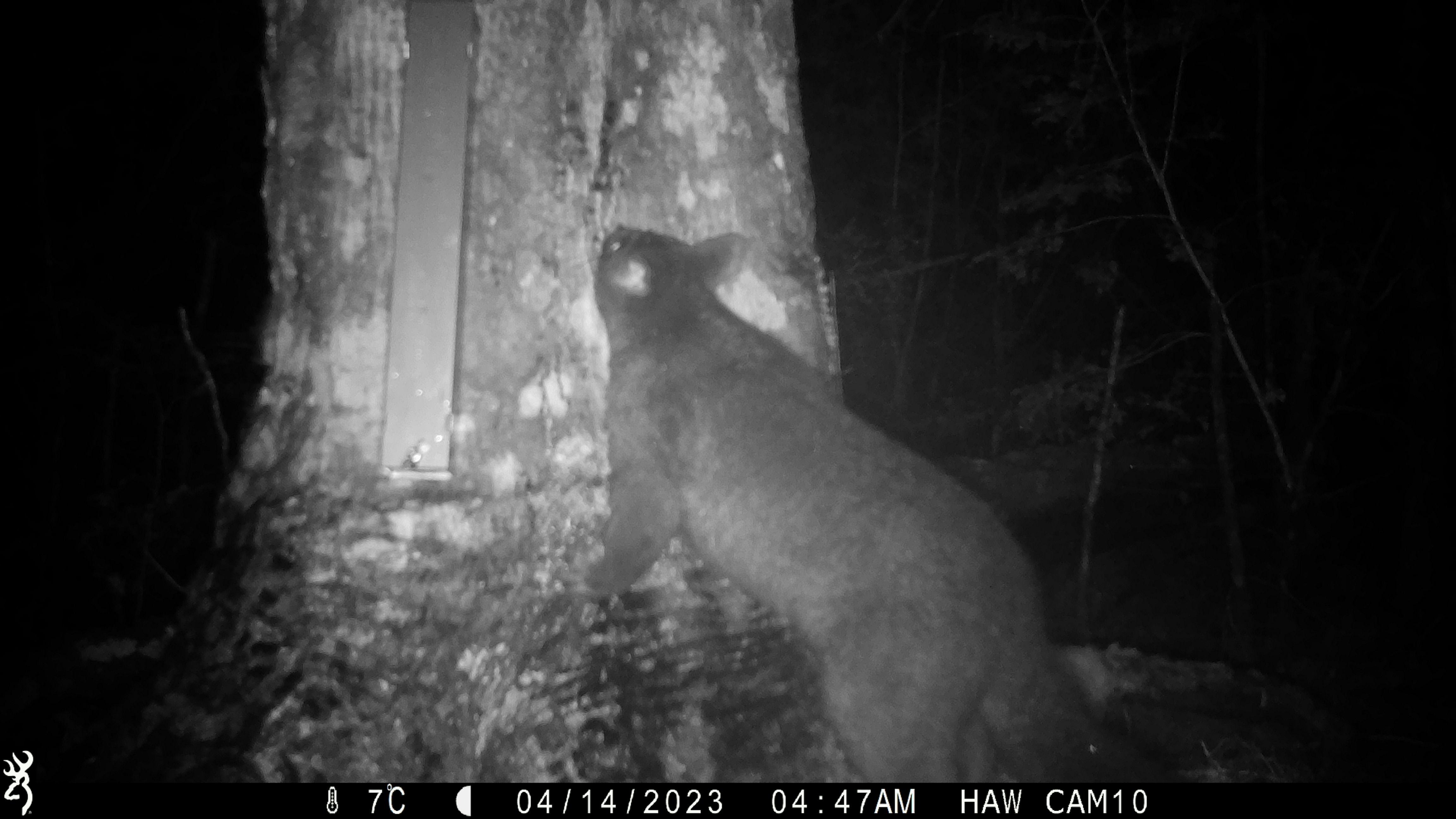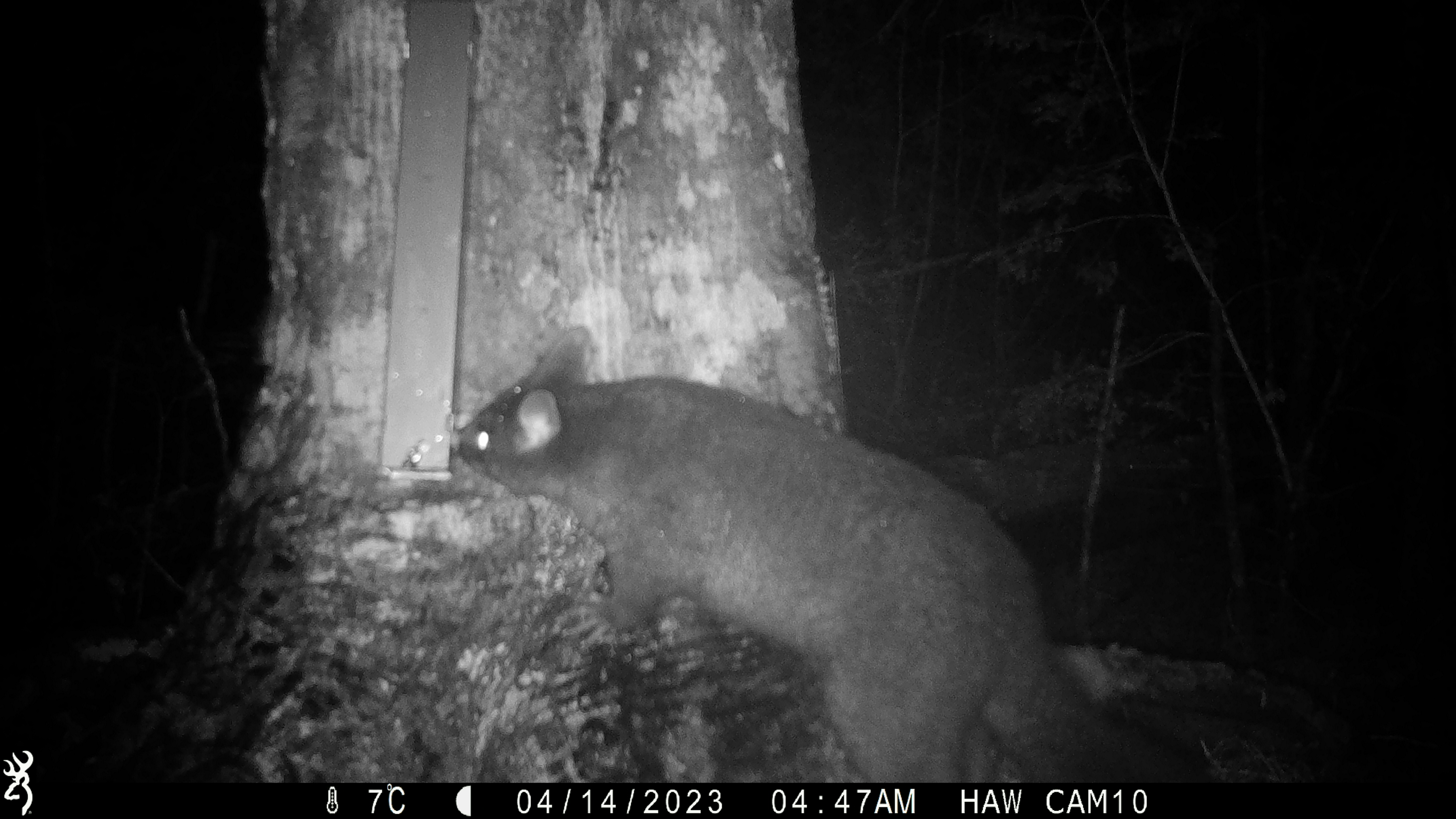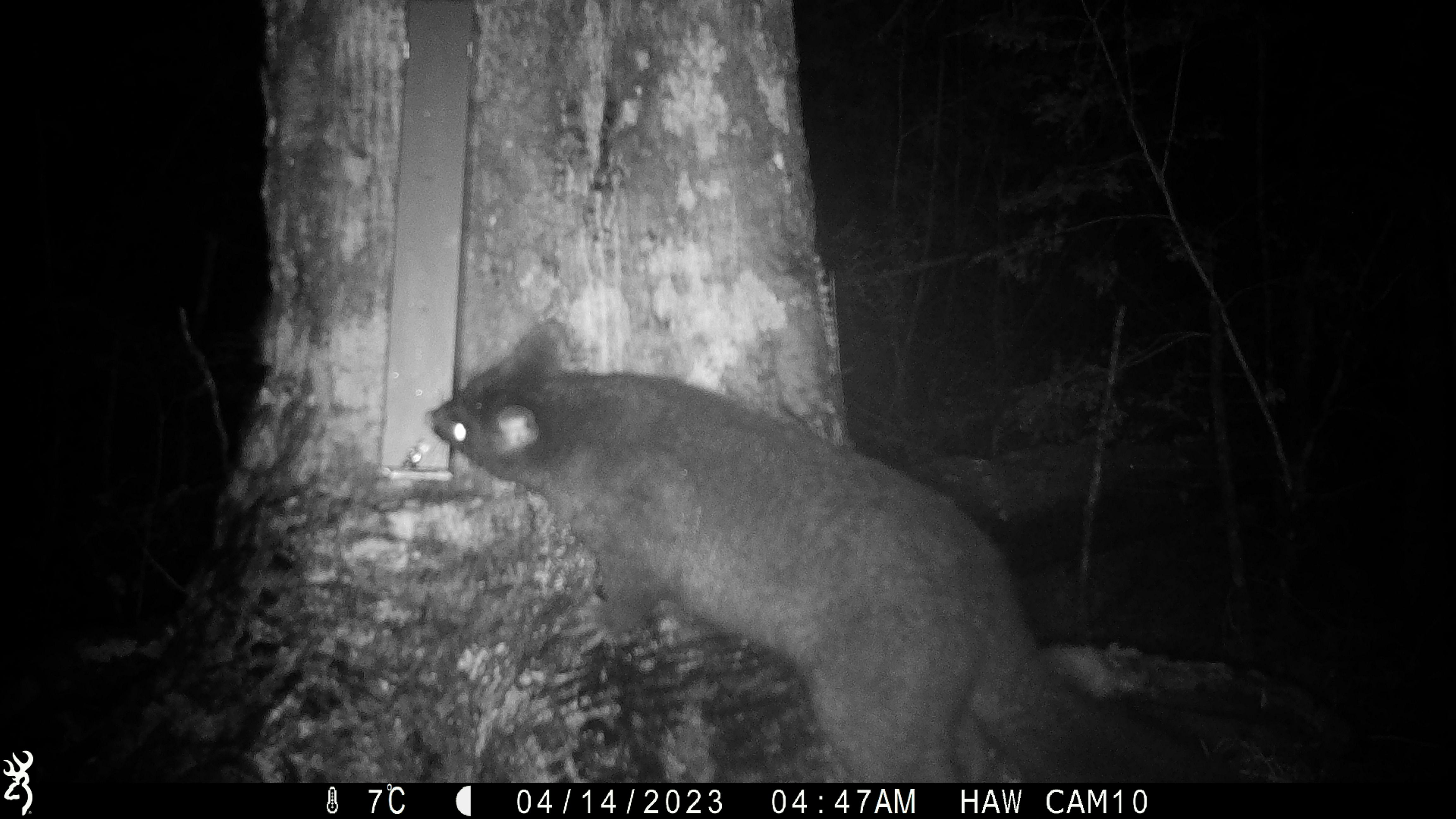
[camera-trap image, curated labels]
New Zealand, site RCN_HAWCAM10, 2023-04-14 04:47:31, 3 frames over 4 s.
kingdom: Animalia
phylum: Chordata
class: Mammalia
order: Diprotodontia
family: Phalangeridae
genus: Trichosurus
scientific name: Trichosurus vulpecula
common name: common brushtail possum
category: possum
Possum (common brushtail possum) (Trichosurus vulpecula).